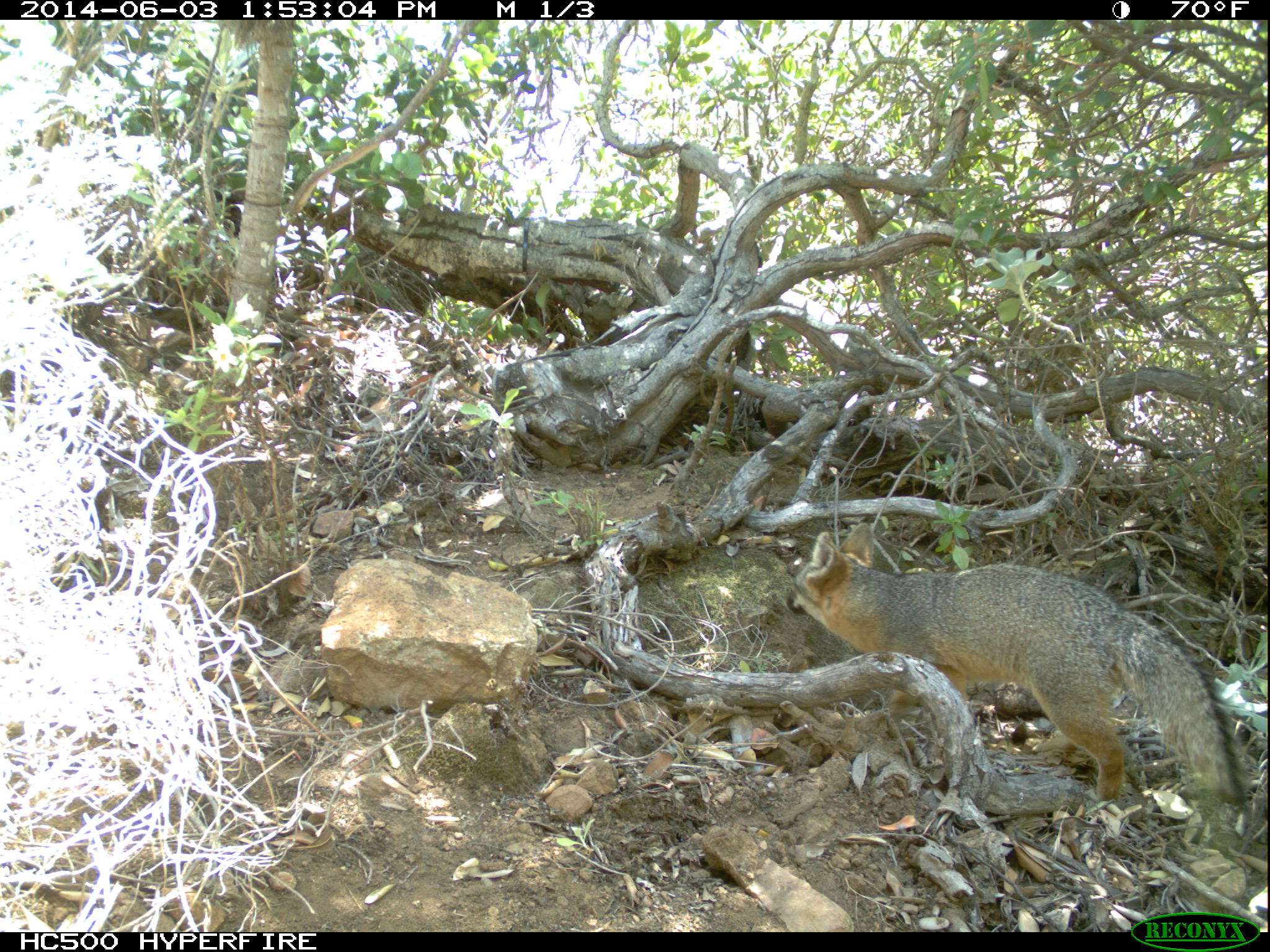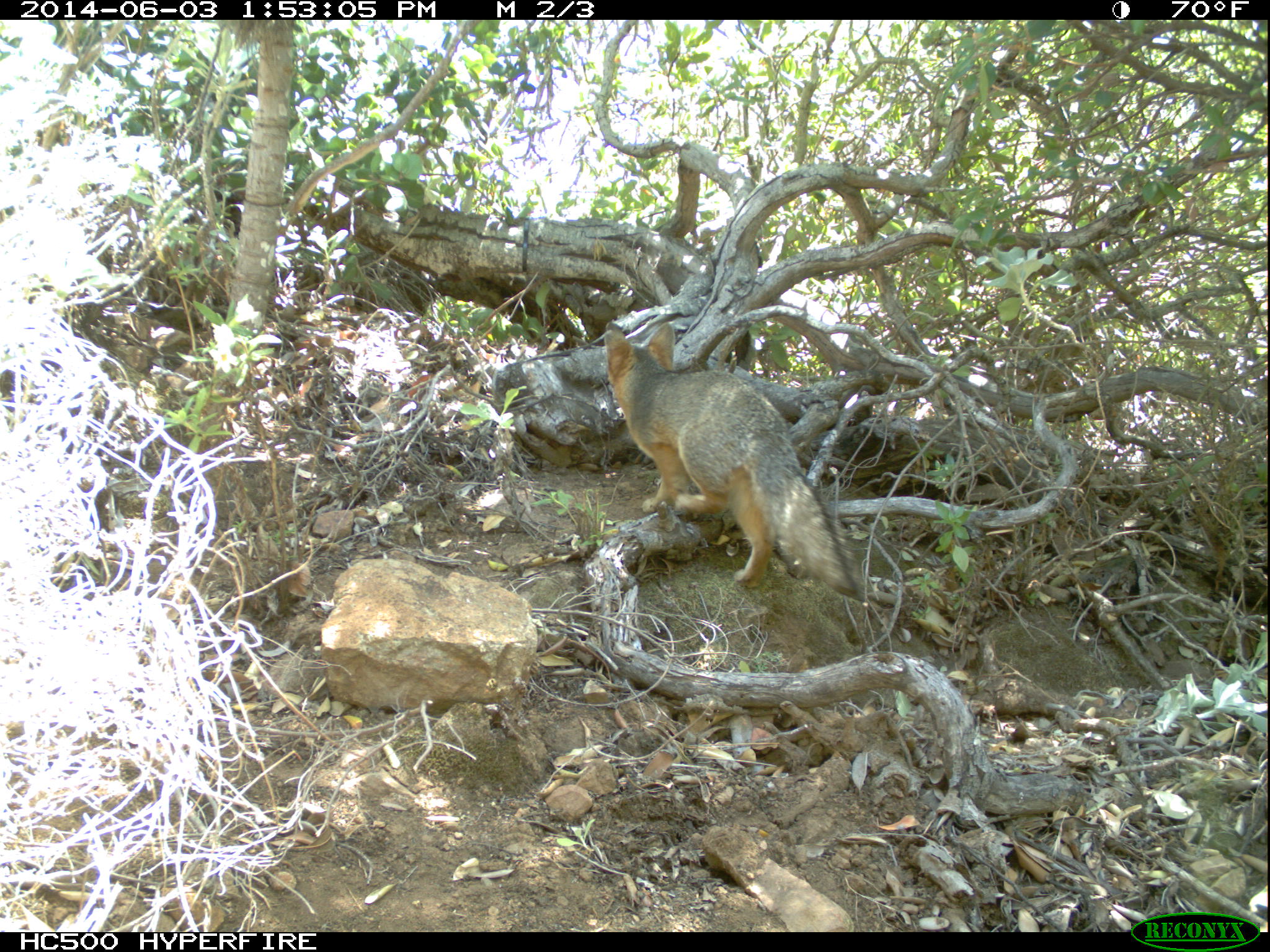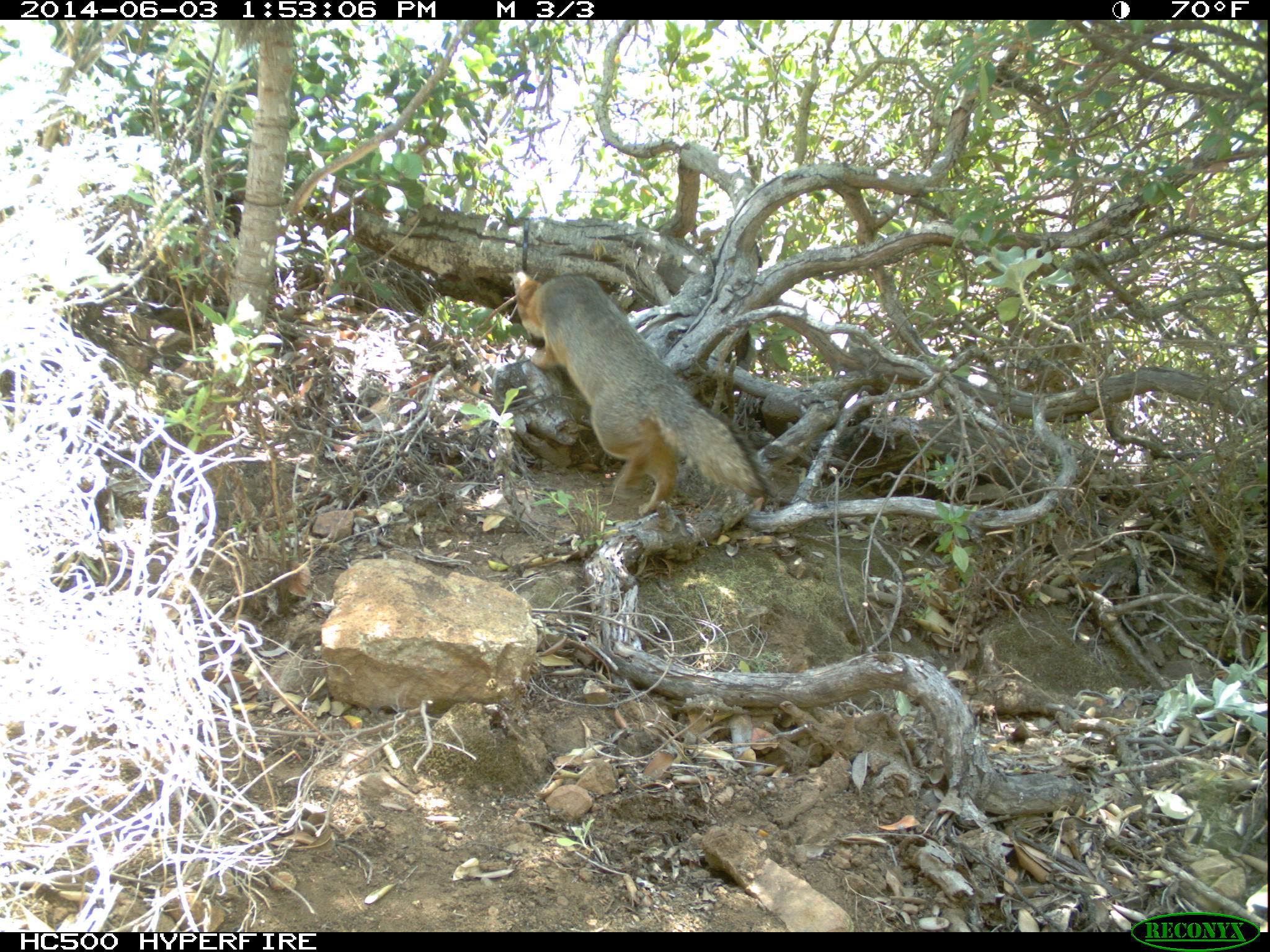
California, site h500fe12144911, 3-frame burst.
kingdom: Animalia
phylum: Chordata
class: Mammalia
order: Carnivora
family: Canidae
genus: Urocyon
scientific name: Urocyon littoralis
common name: island fox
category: fox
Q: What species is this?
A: Fox (island fox) (Urocyon littoralis).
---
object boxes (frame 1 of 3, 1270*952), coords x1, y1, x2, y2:
fox: 785, 522, 1249, 805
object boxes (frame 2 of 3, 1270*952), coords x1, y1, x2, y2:
fox: 604, 321, 866, 601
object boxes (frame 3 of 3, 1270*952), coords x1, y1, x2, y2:
fox: 507, 270, 773, 515